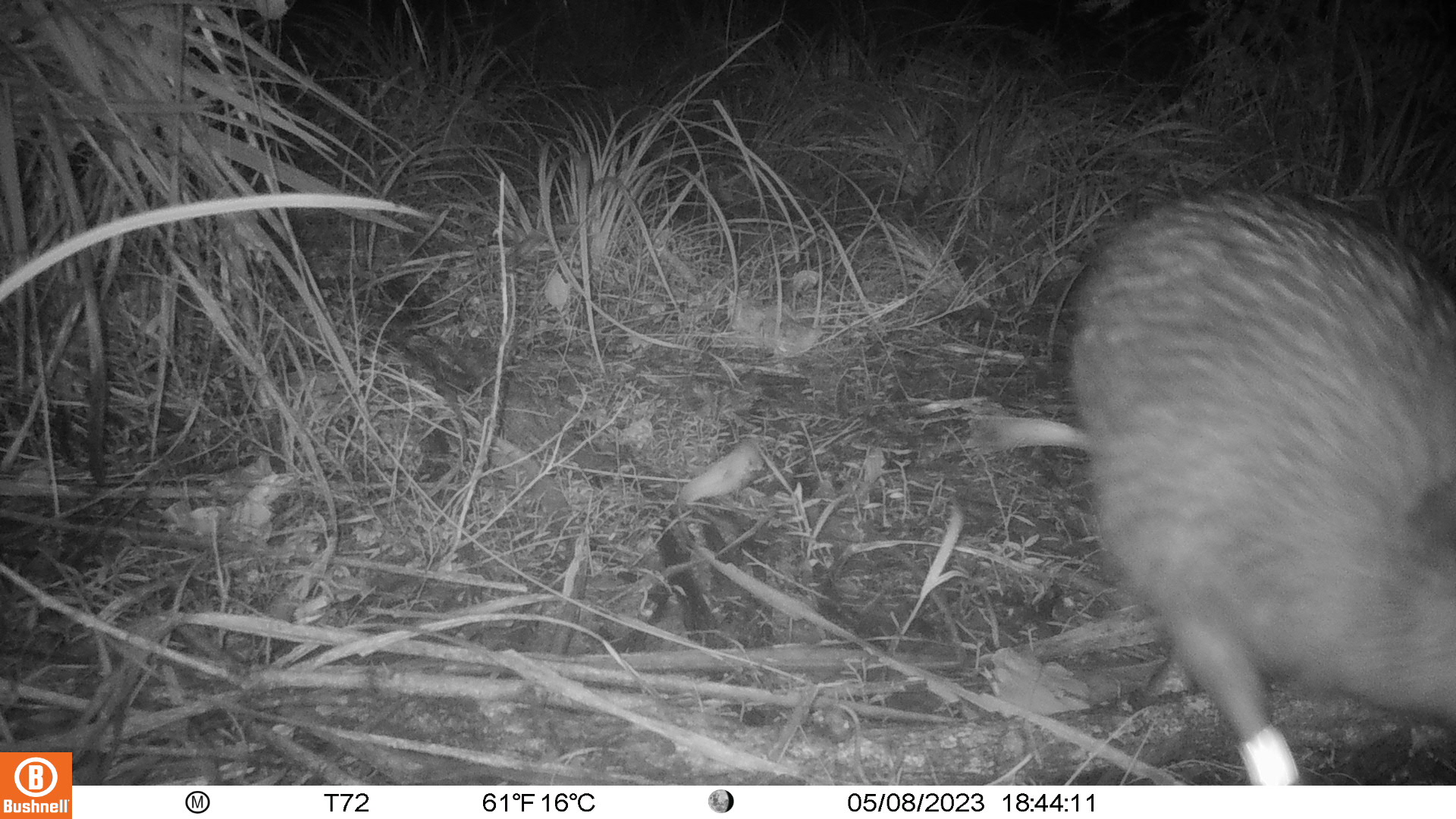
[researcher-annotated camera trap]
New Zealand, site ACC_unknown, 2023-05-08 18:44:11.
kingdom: Animalia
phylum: Chordata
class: Aves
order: Apterygiformes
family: Apterygidae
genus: Apteryx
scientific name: Apteryx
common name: kiwi